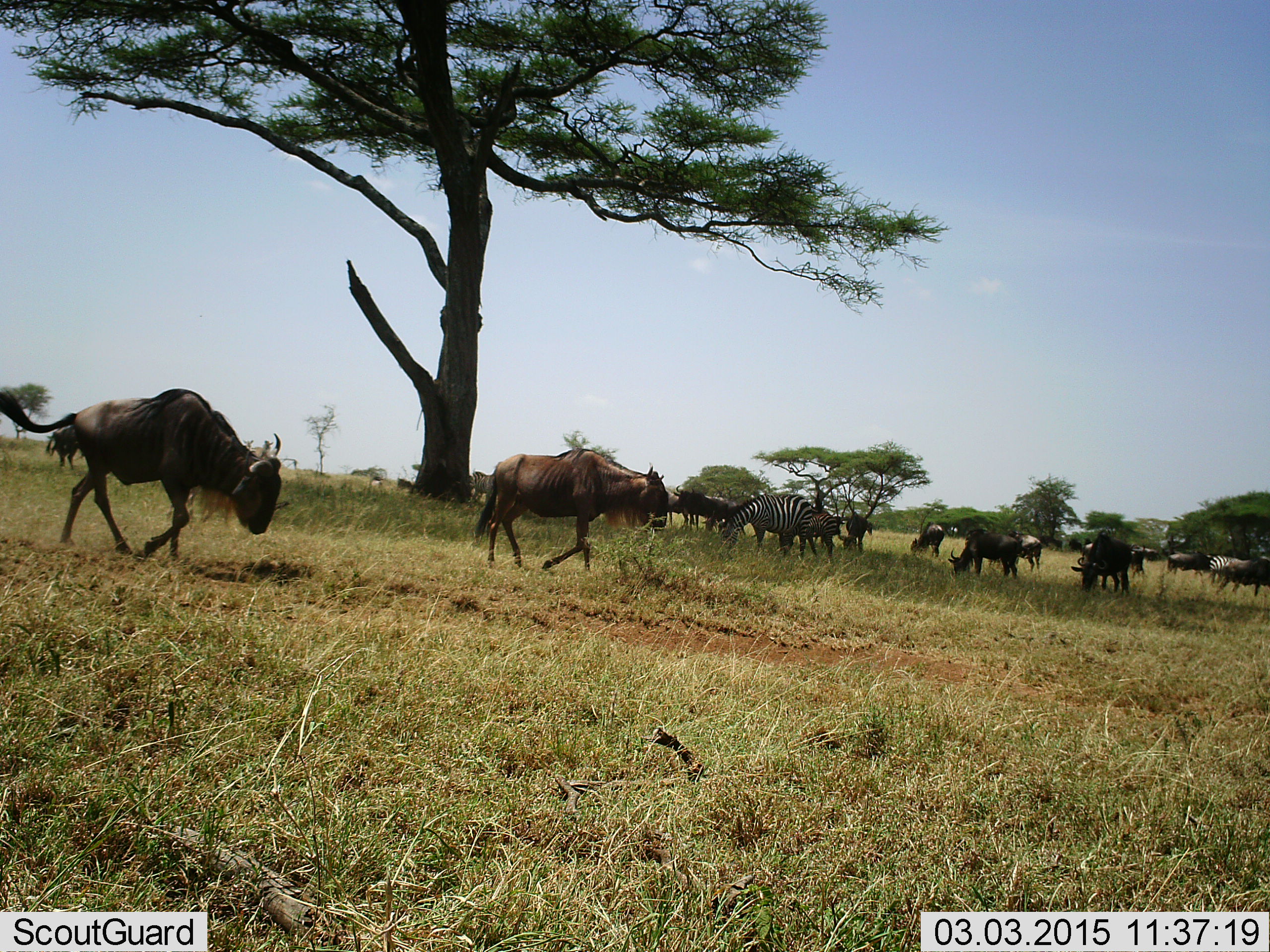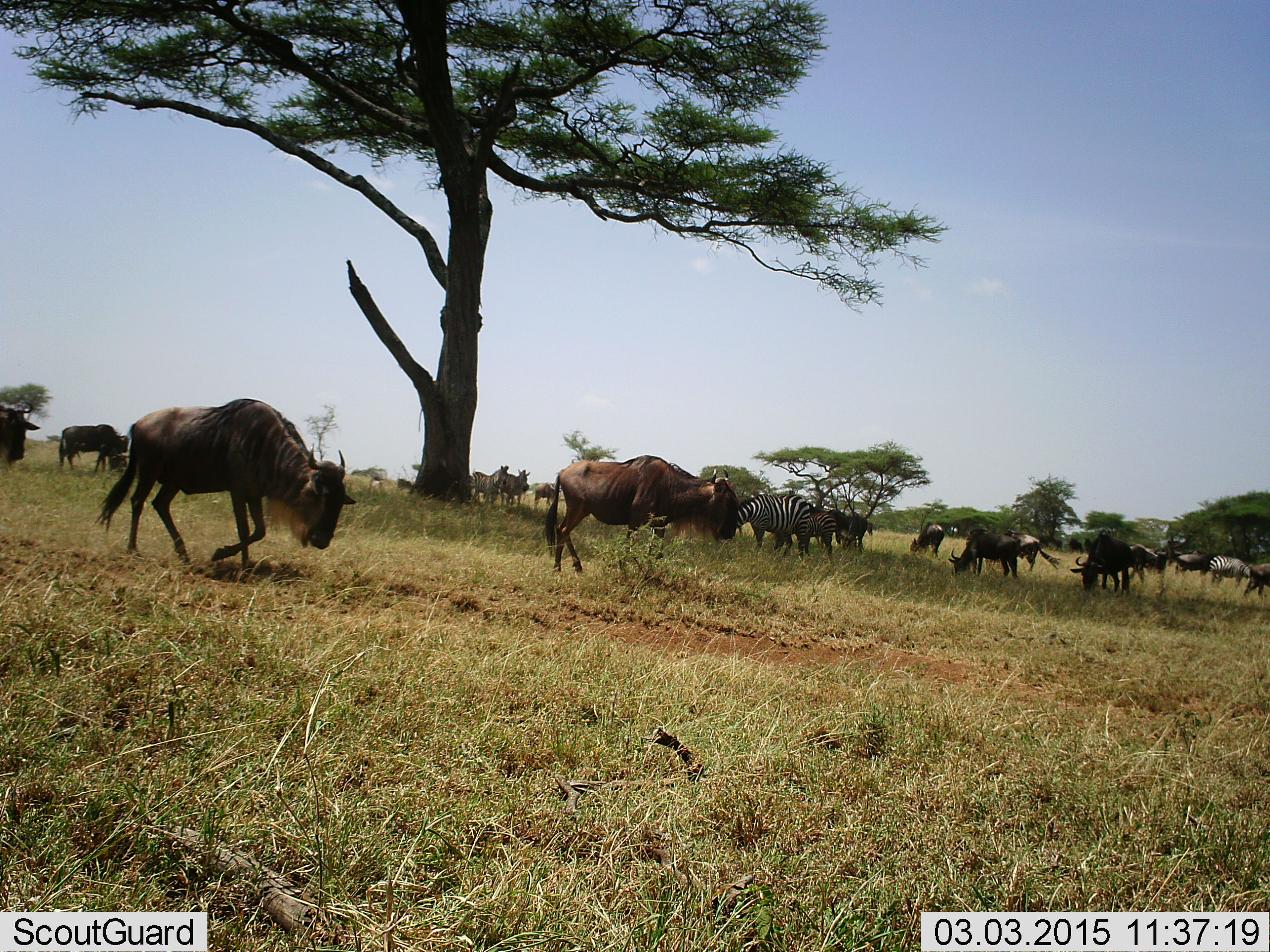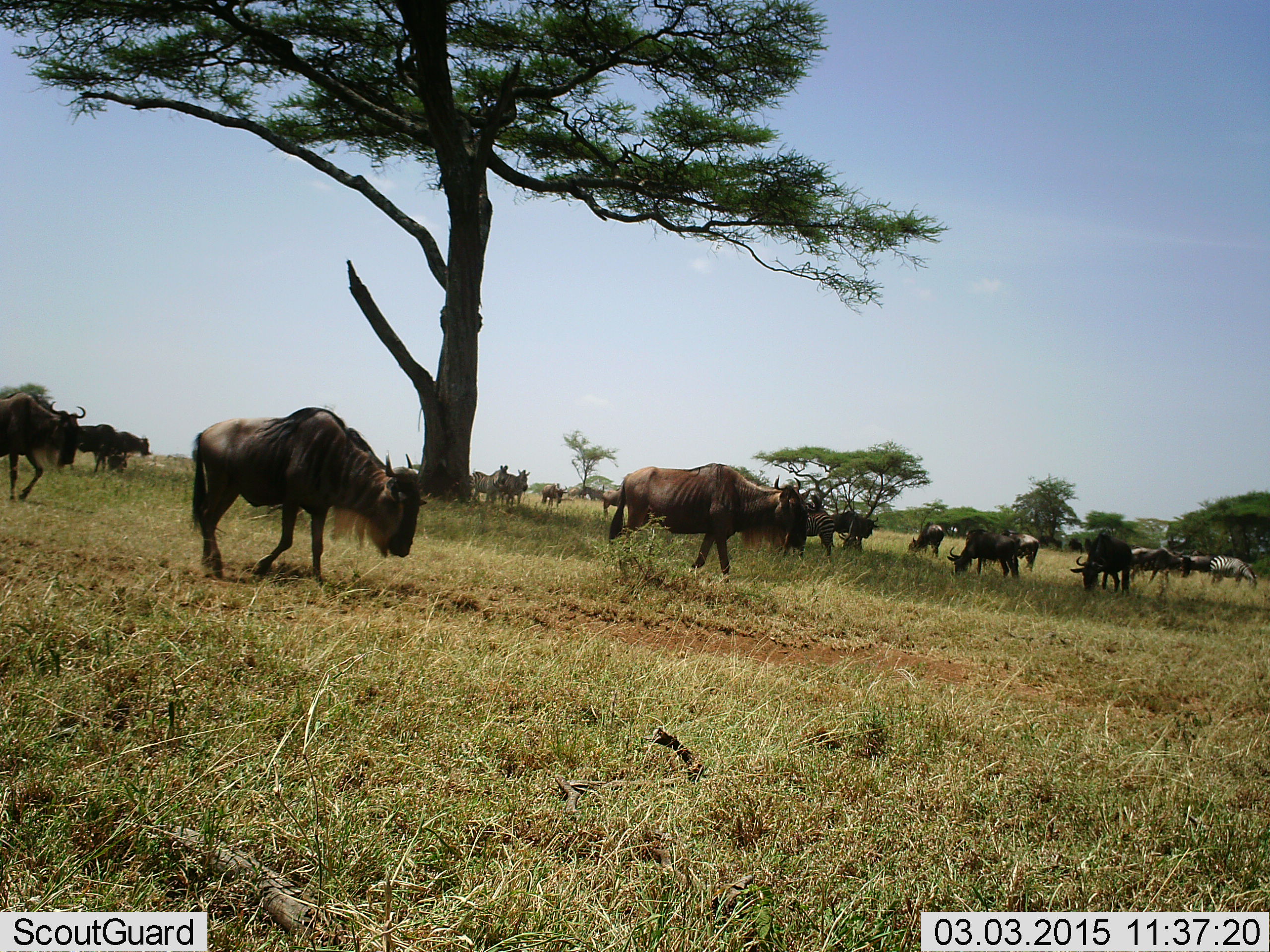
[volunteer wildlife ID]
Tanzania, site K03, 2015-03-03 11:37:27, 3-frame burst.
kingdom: Animalia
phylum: Chordata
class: Mammalia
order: Artiodactyla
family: Bovidae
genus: Connochaetes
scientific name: Connochaetes taurinus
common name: blue wildebeest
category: wildebeest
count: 11-50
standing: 10%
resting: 0%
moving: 100%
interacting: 0%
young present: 0%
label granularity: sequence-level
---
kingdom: Animalia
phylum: Chordata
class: Mammalia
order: Perissodactyla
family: Equidae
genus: Equus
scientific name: Equus quagga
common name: plains zebra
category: zebra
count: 3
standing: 40%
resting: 0%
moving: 0%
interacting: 0%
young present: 0%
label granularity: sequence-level